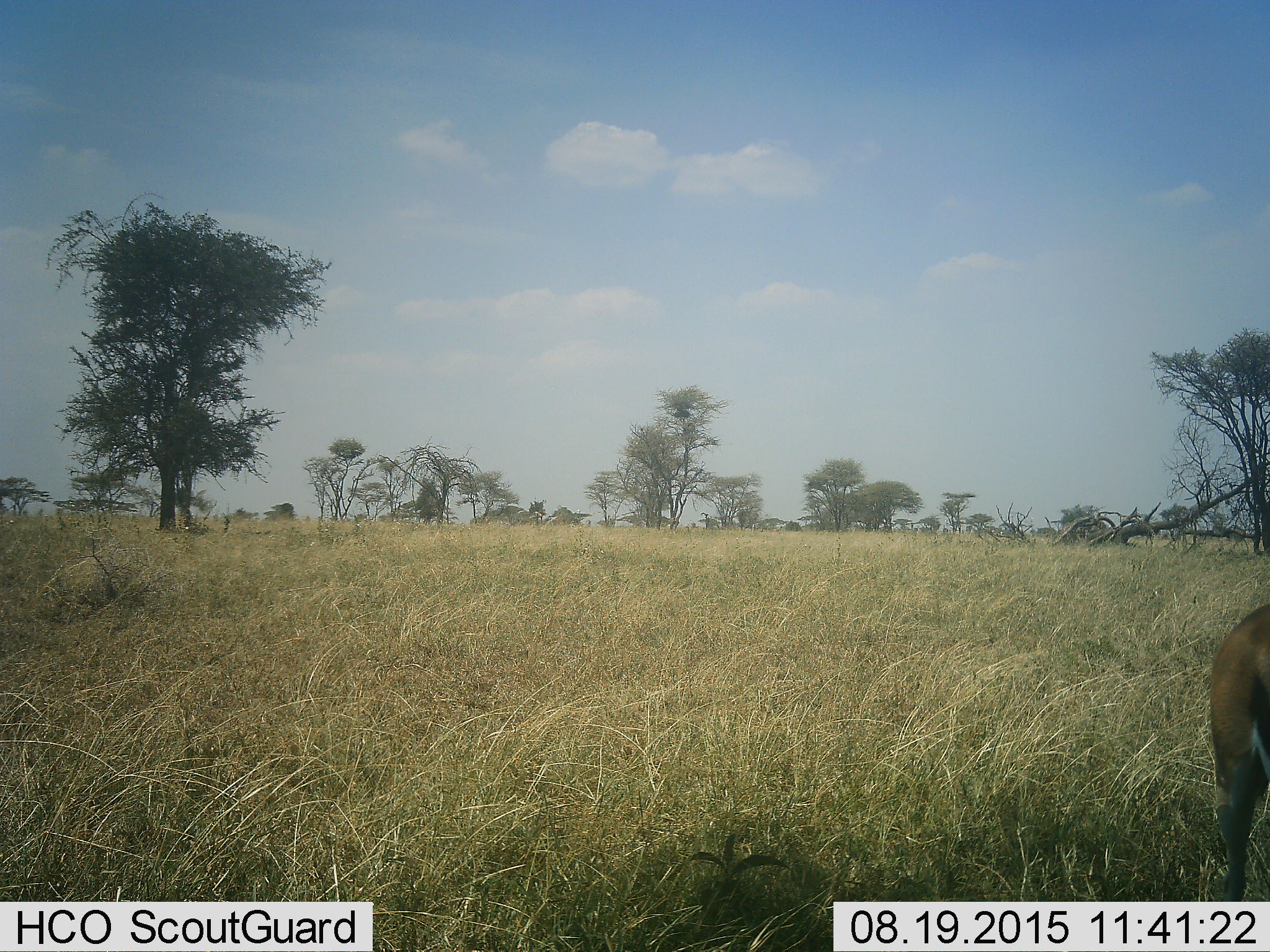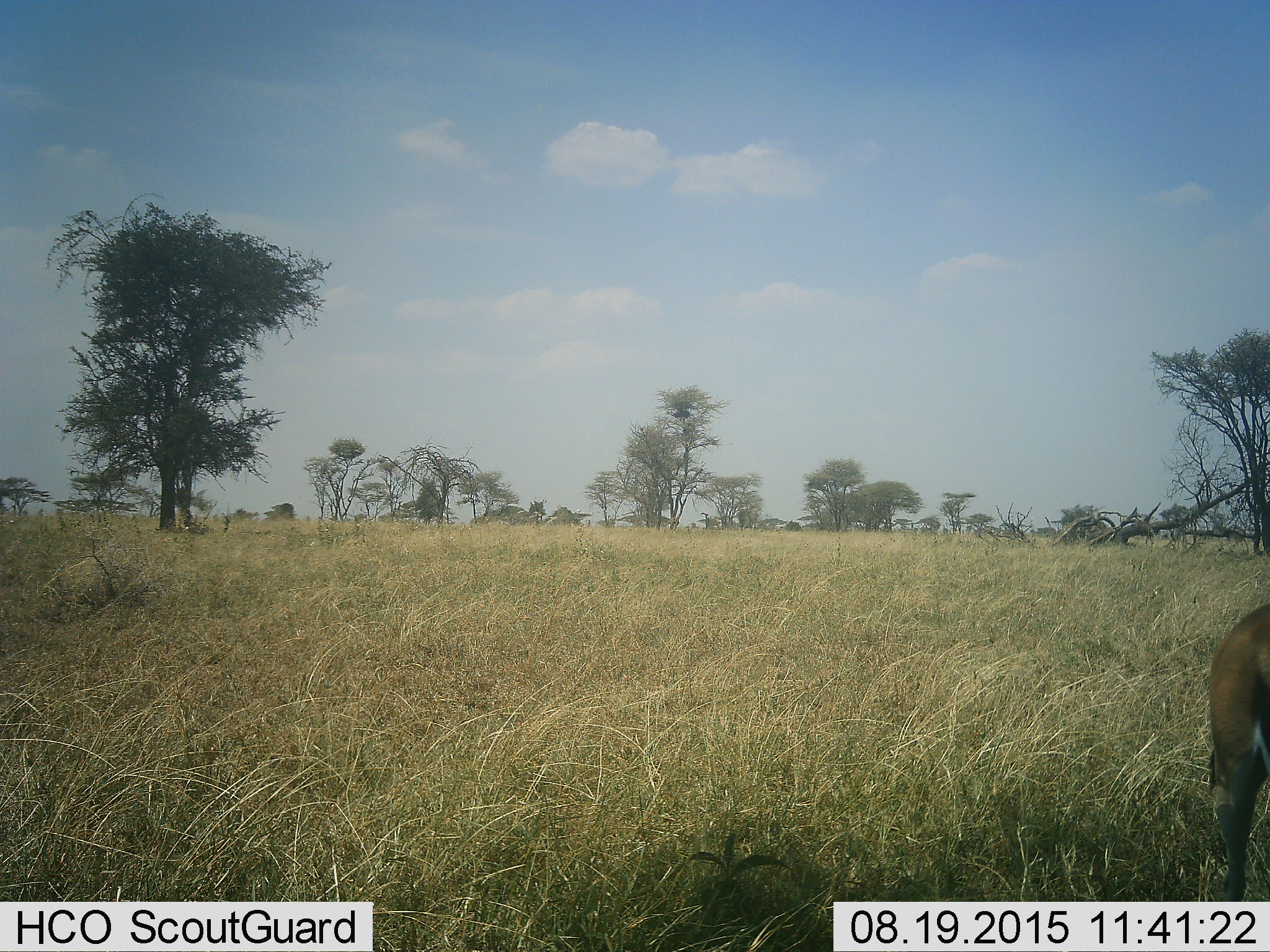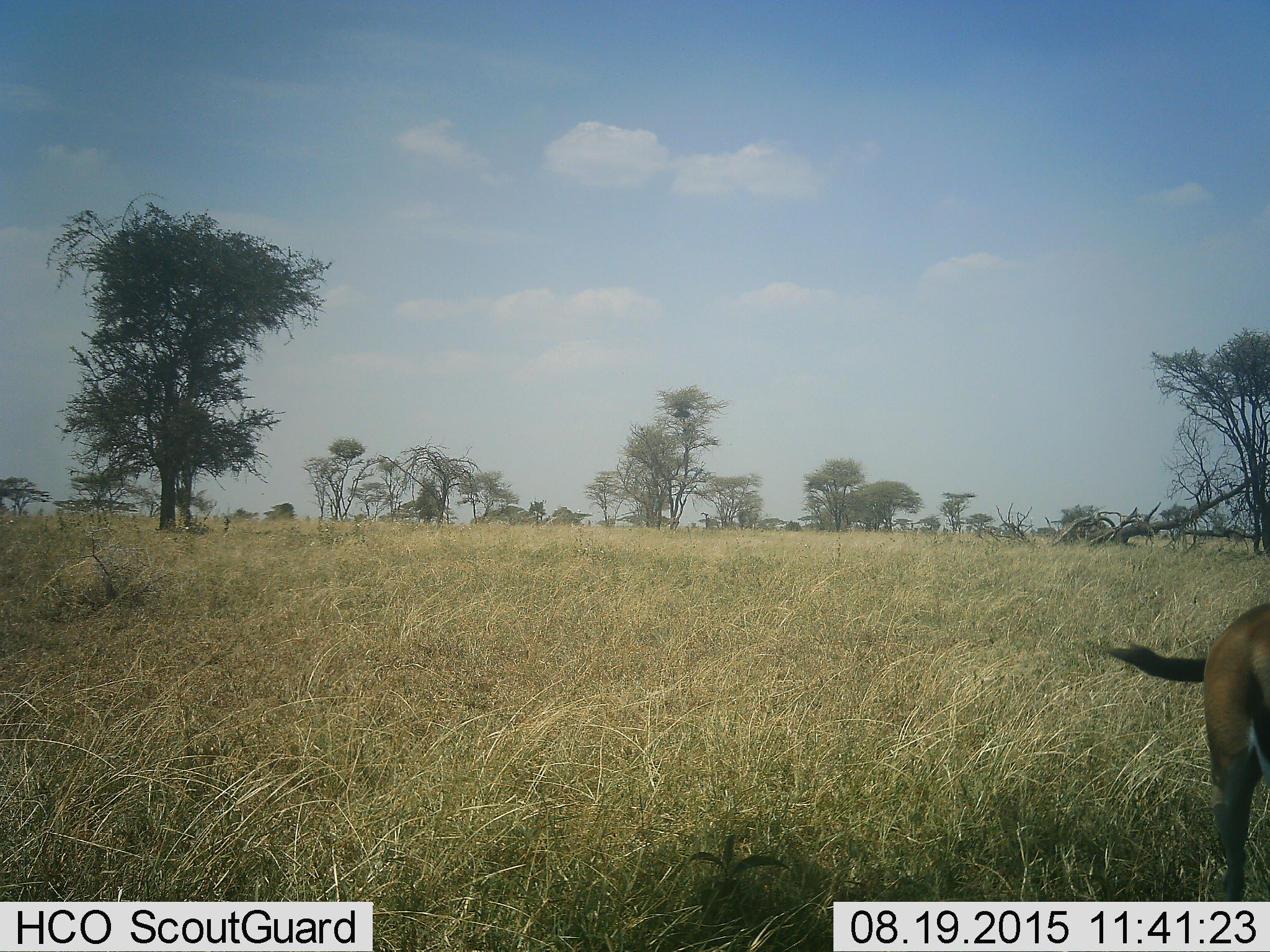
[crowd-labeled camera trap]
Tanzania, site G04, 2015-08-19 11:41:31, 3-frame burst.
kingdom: Animalia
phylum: Chordata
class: Mammalia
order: Artiodactyla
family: Bovidae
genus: Eudorcas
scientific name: Eudorcas thomsonii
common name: thomson's gazelle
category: gazellethomsons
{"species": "gazellethomsons (thomson's gazelle) (Eudorcas thomsonii)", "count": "1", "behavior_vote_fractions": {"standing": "93%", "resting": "0%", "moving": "7%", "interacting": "0%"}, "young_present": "0%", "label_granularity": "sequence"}